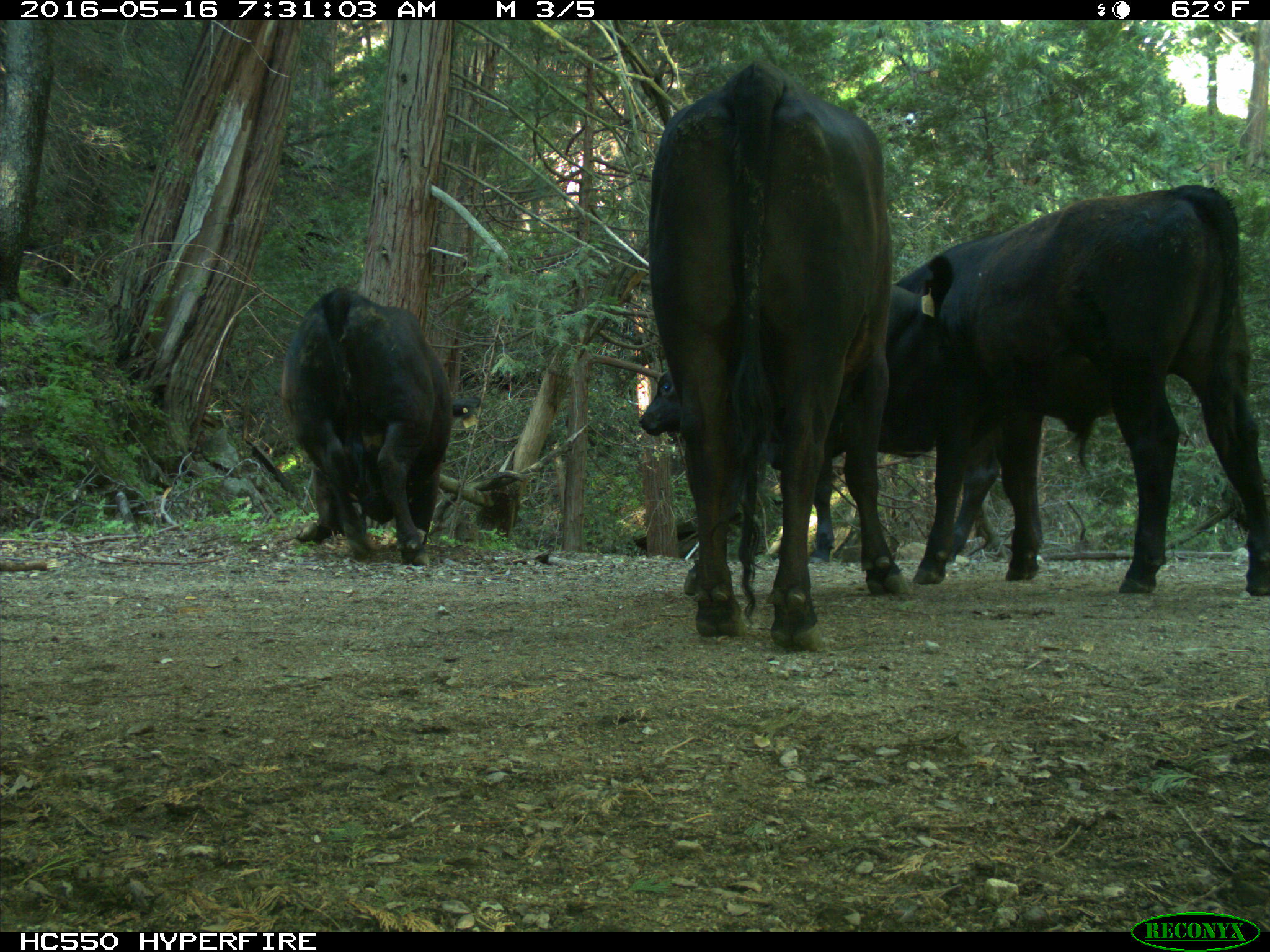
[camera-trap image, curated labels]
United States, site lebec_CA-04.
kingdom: Animalia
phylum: Chordata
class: Mammalia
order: Artiodactyla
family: Bovidae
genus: Bos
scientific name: Bos taurus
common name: domestic cow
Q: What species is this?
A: Bos taurus (domestic cow).